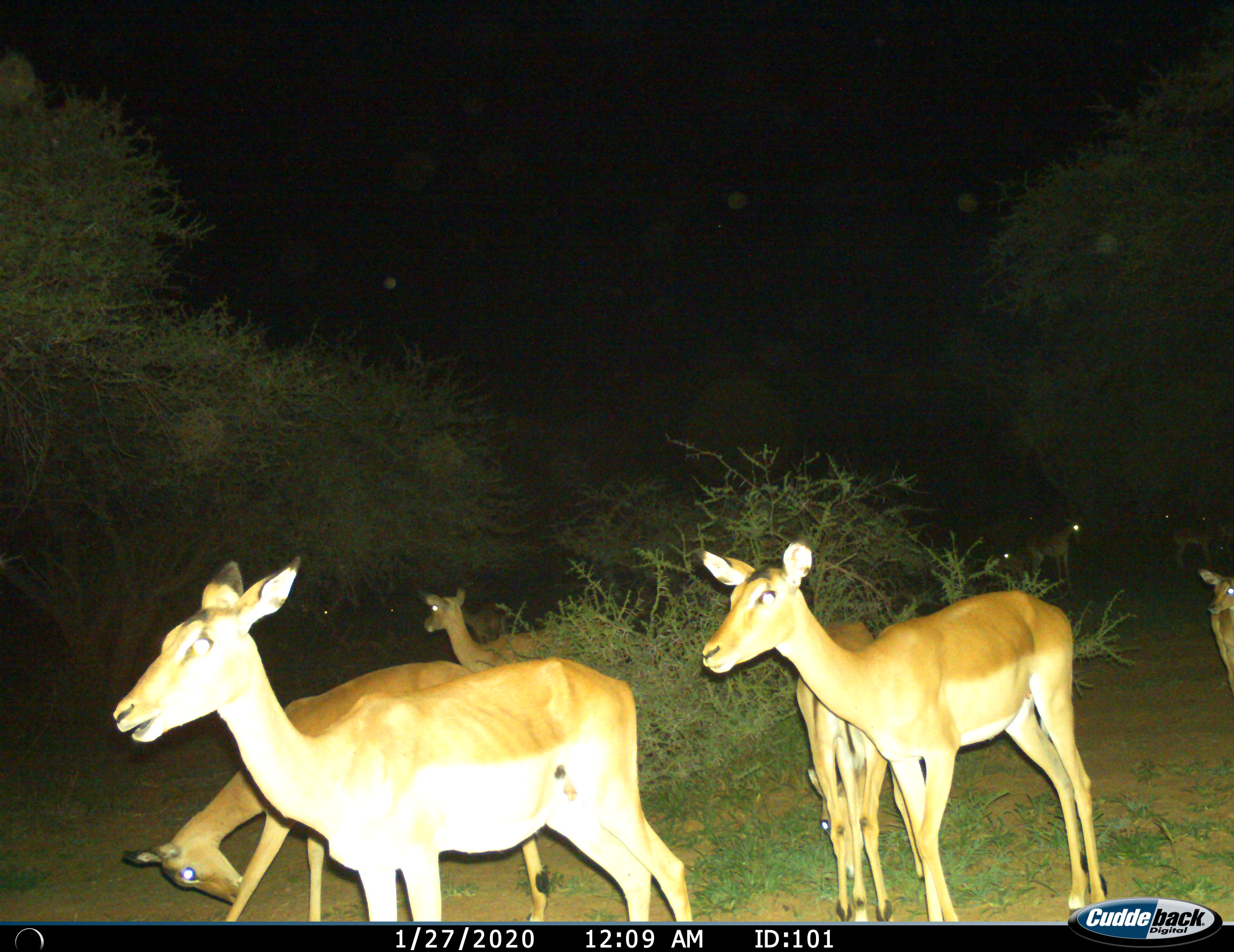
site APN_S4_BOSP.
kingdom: Animalia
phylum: Chordata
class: Mammalia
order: Artiodactyla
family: Bovidae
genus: Aepyceros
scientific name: Aepyceros melampus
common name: impala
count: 11-50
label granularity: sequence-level